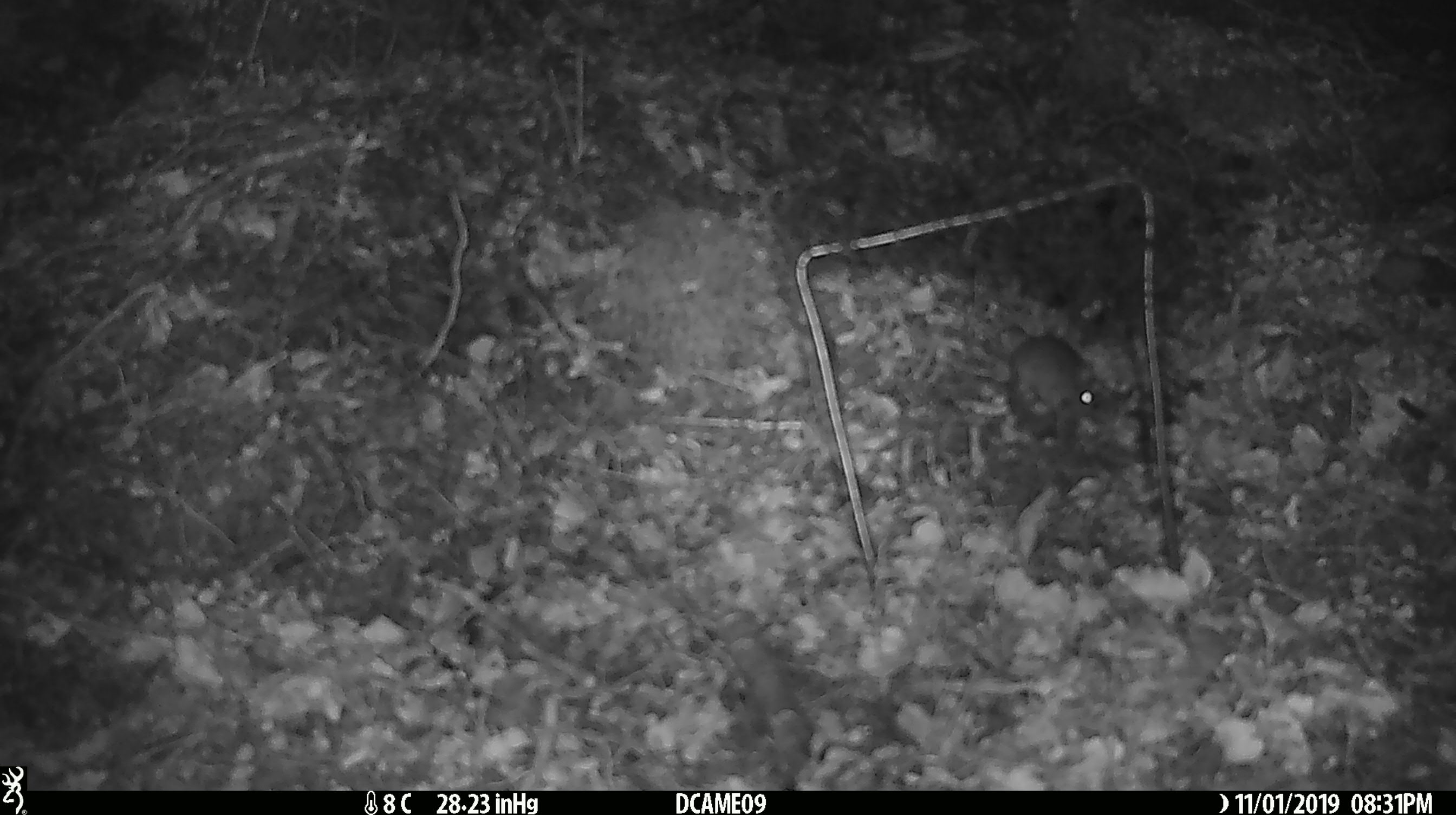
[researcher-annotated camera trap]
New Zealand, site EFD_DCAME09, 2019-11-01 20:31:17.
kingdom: Animalia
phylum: Chordata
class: Mammalia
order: Rodentia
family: Muridae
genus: Mus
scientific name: Mus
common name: mouse